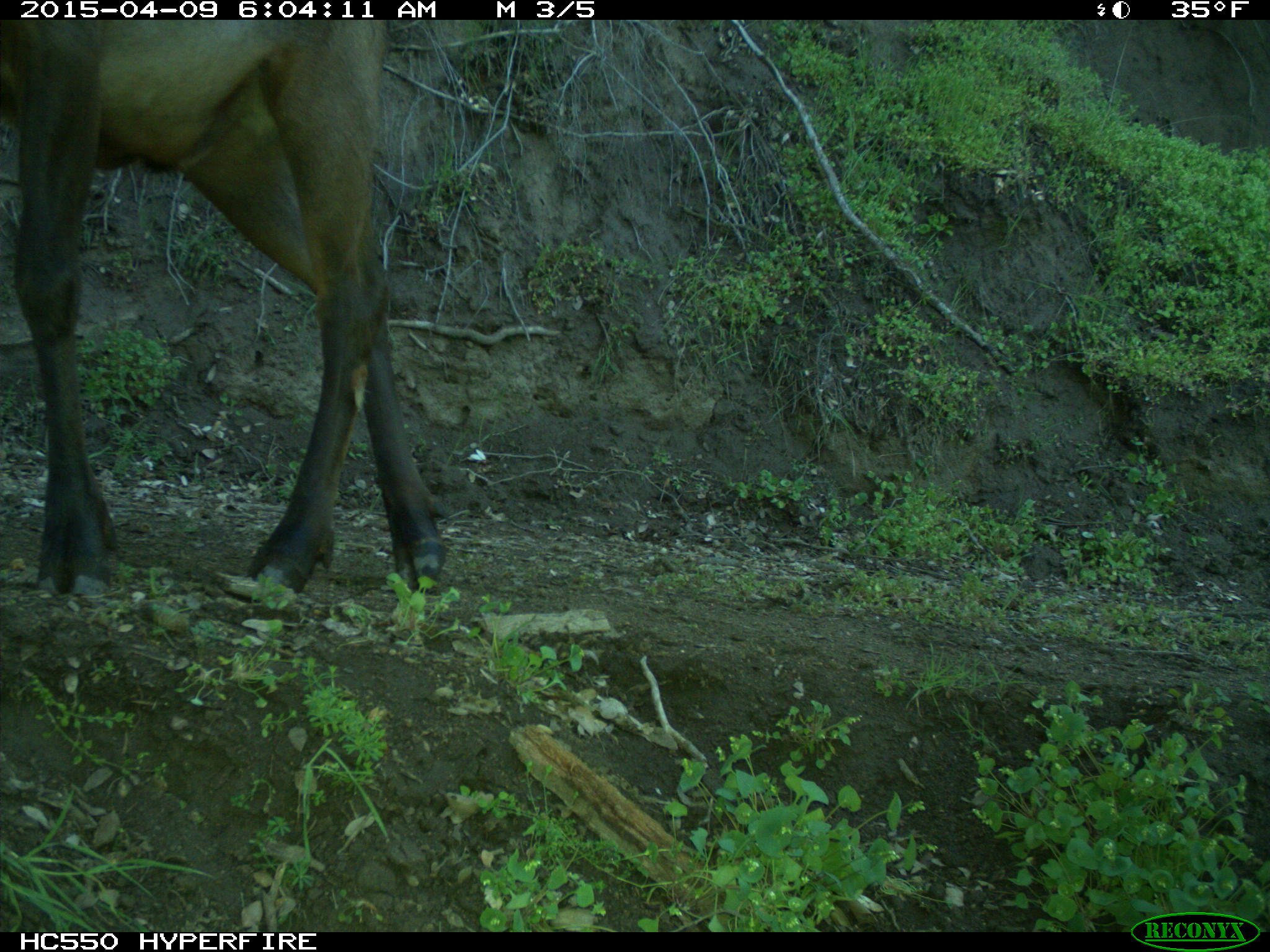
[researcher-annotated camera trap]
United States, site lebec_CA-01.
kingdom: Animalia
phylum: Chordata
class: Mammalia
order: Artiodactyla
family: Cervidae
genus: Cervus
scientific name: Cervus canadensis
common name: elk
Cervus canadensis (elk).